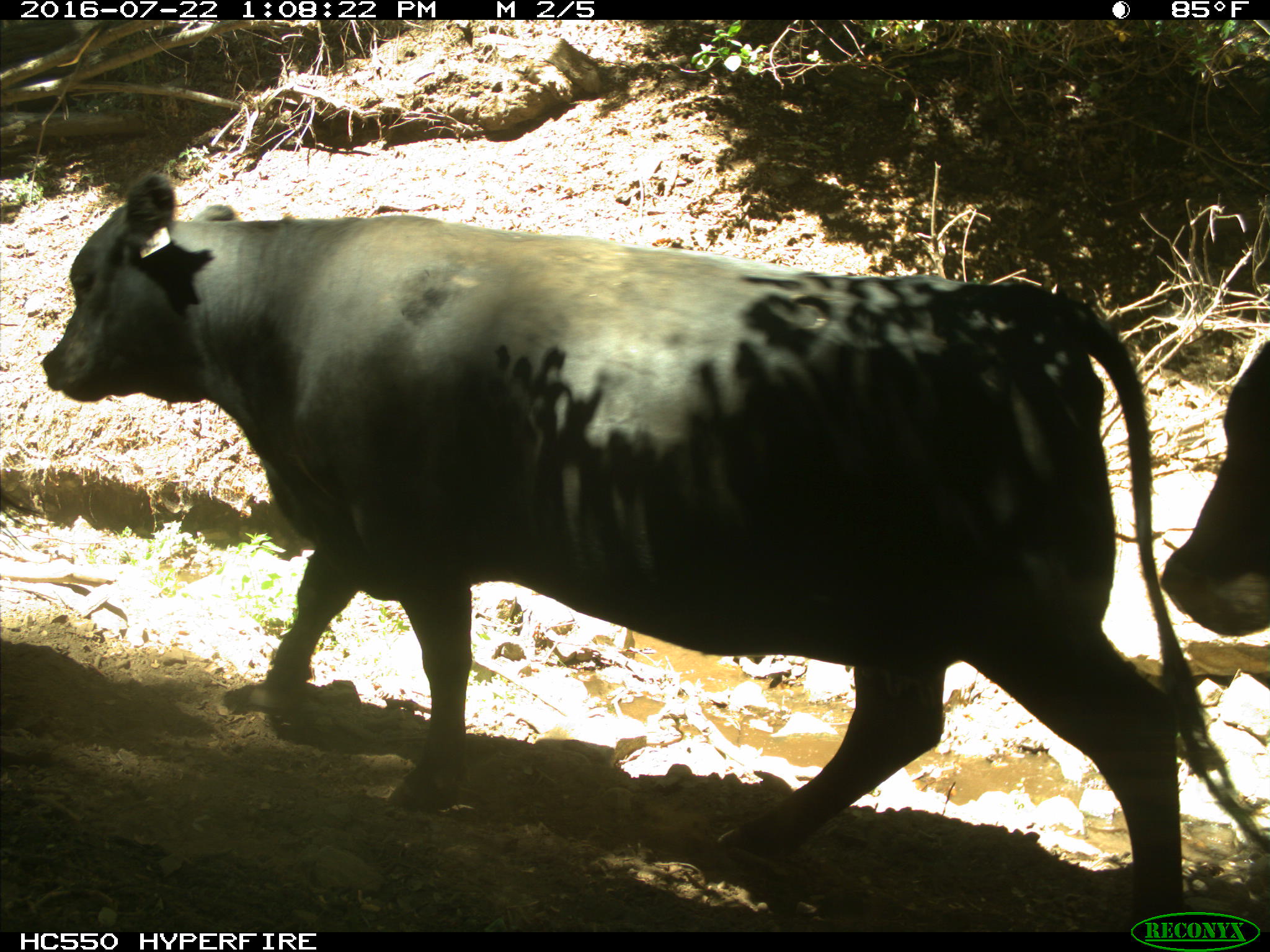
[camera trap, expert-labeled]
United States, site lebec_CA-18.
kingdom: Animalia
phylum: Chordata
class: Mammalia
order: Artiodactyla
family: Bovidae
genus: Bos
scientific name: Bos taurus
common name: domestic cow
Bos taurus (domestic cow).